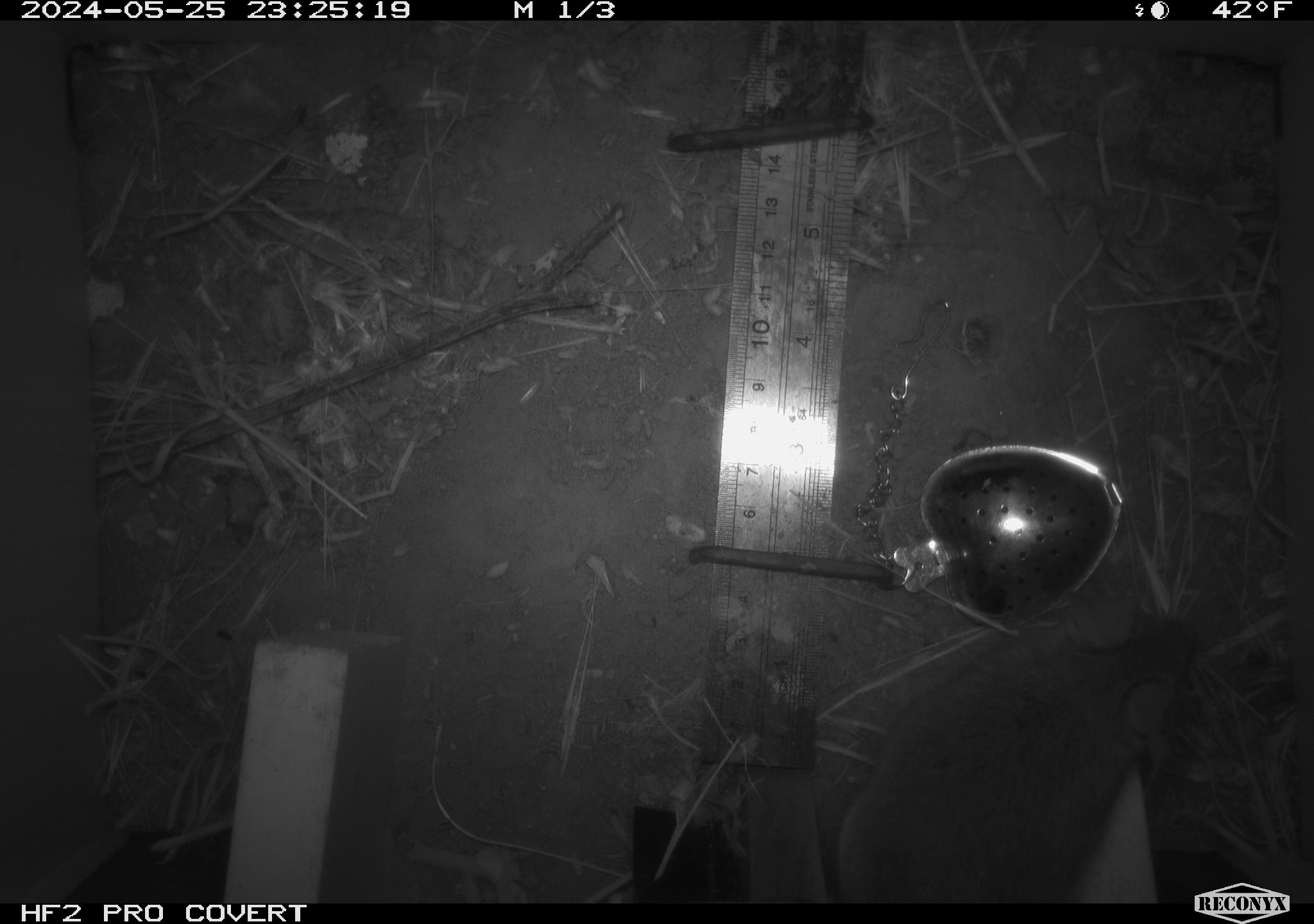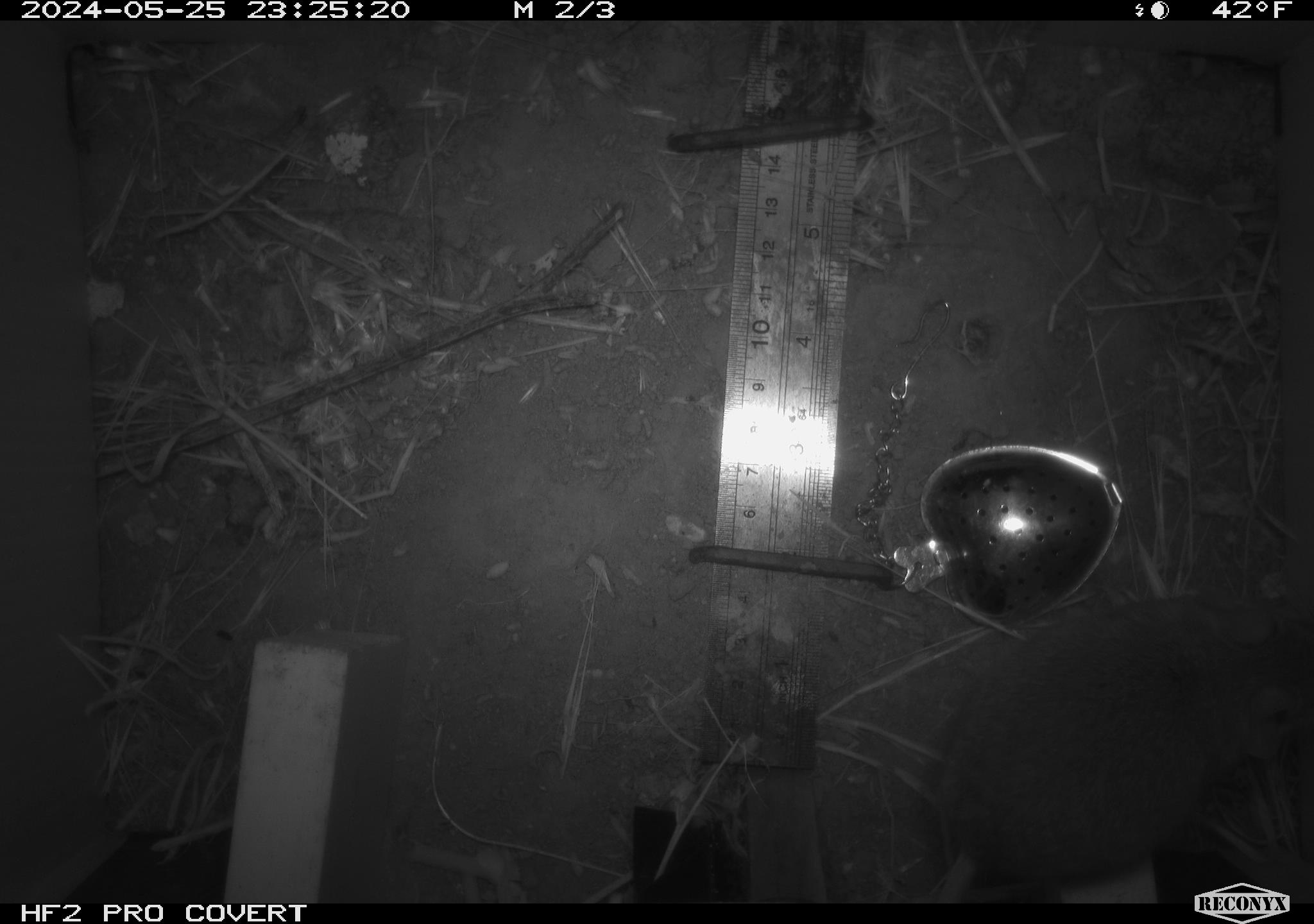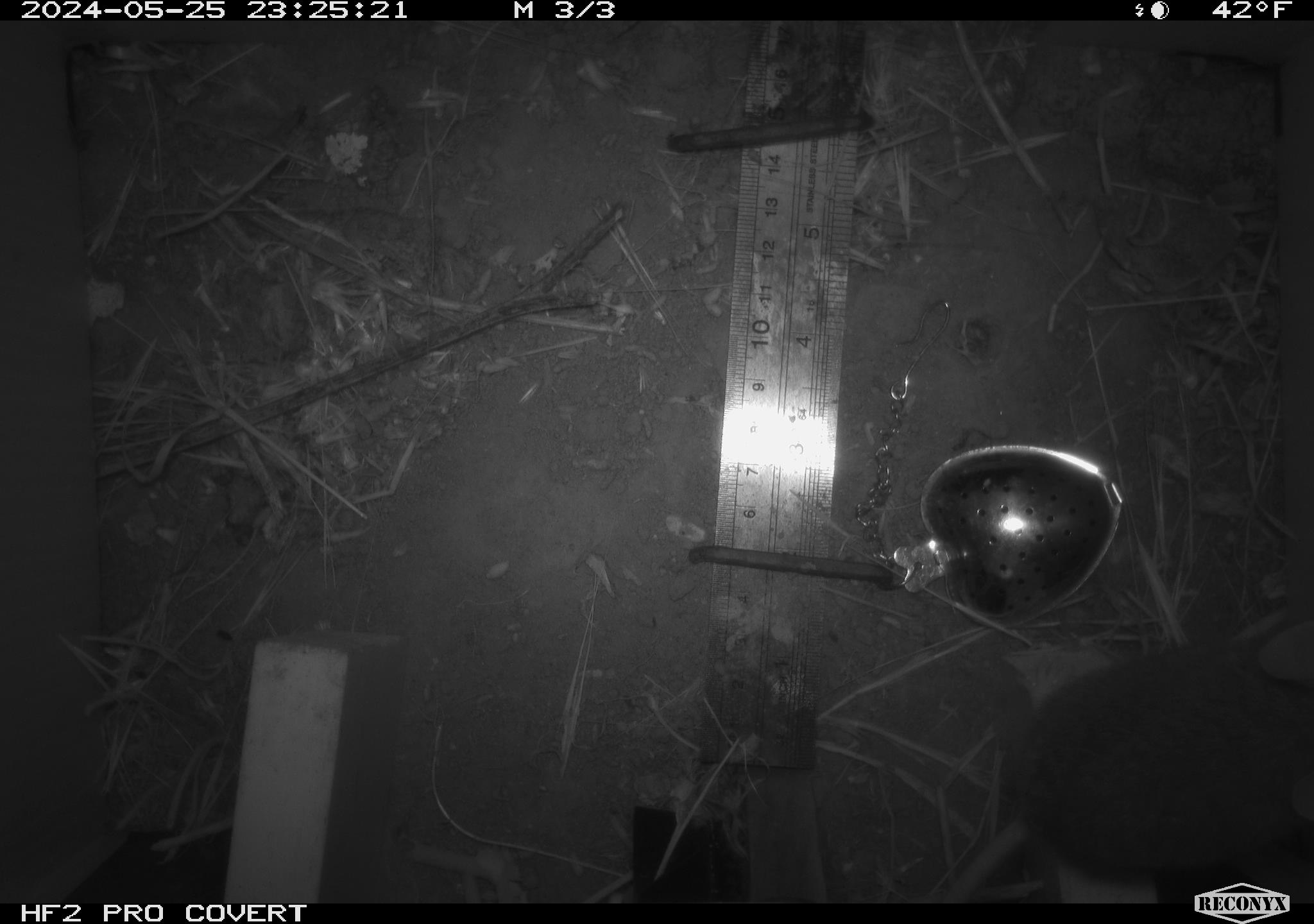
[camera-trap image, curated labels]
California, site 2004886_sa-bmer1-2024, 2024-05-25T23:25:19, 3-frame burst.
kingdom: Animalia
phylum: Chordata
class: Mammalia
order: Rodentia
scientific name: Rodentia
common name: woodrat or rat or mouse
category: woodrat or rat or mouse species